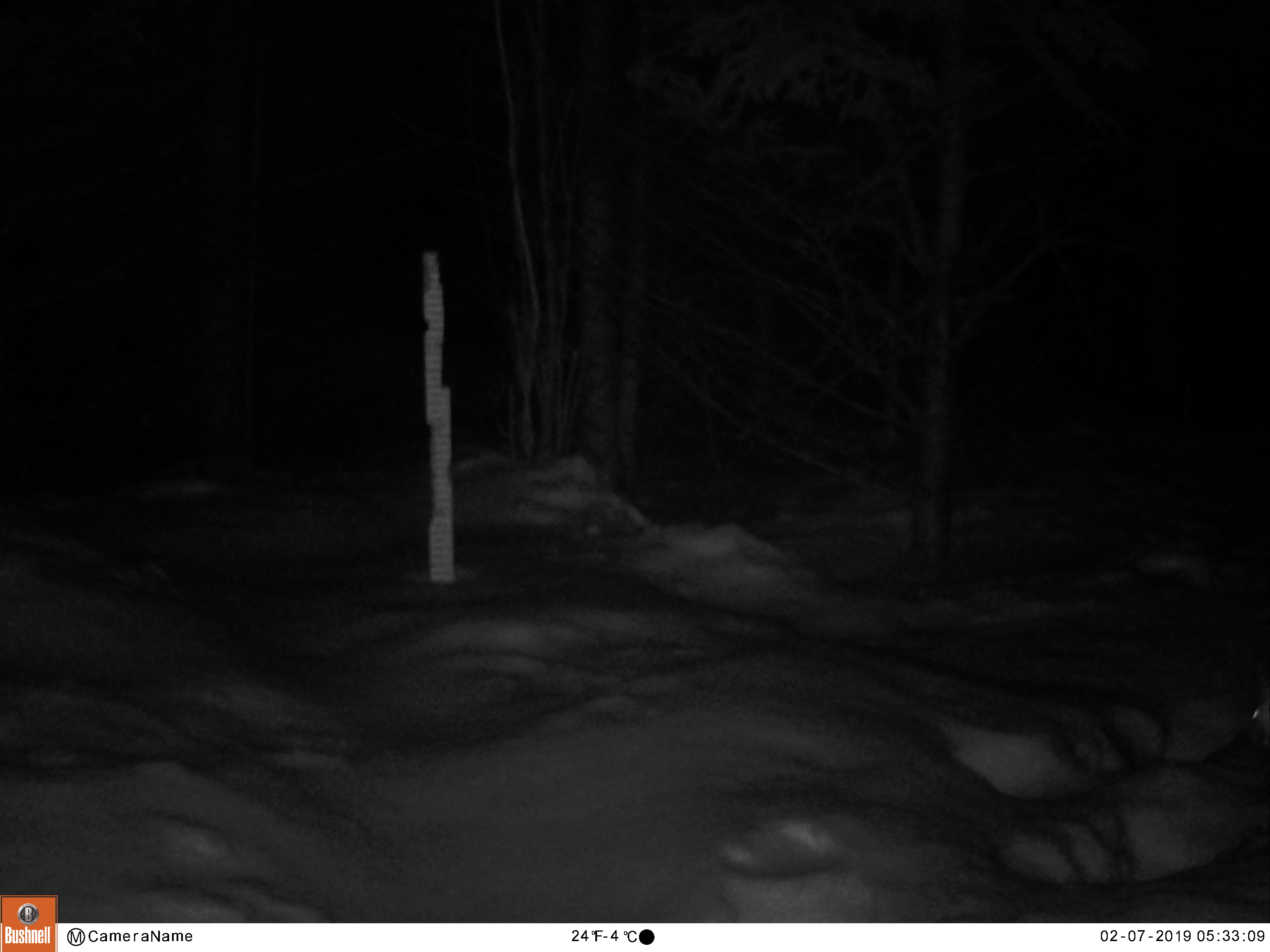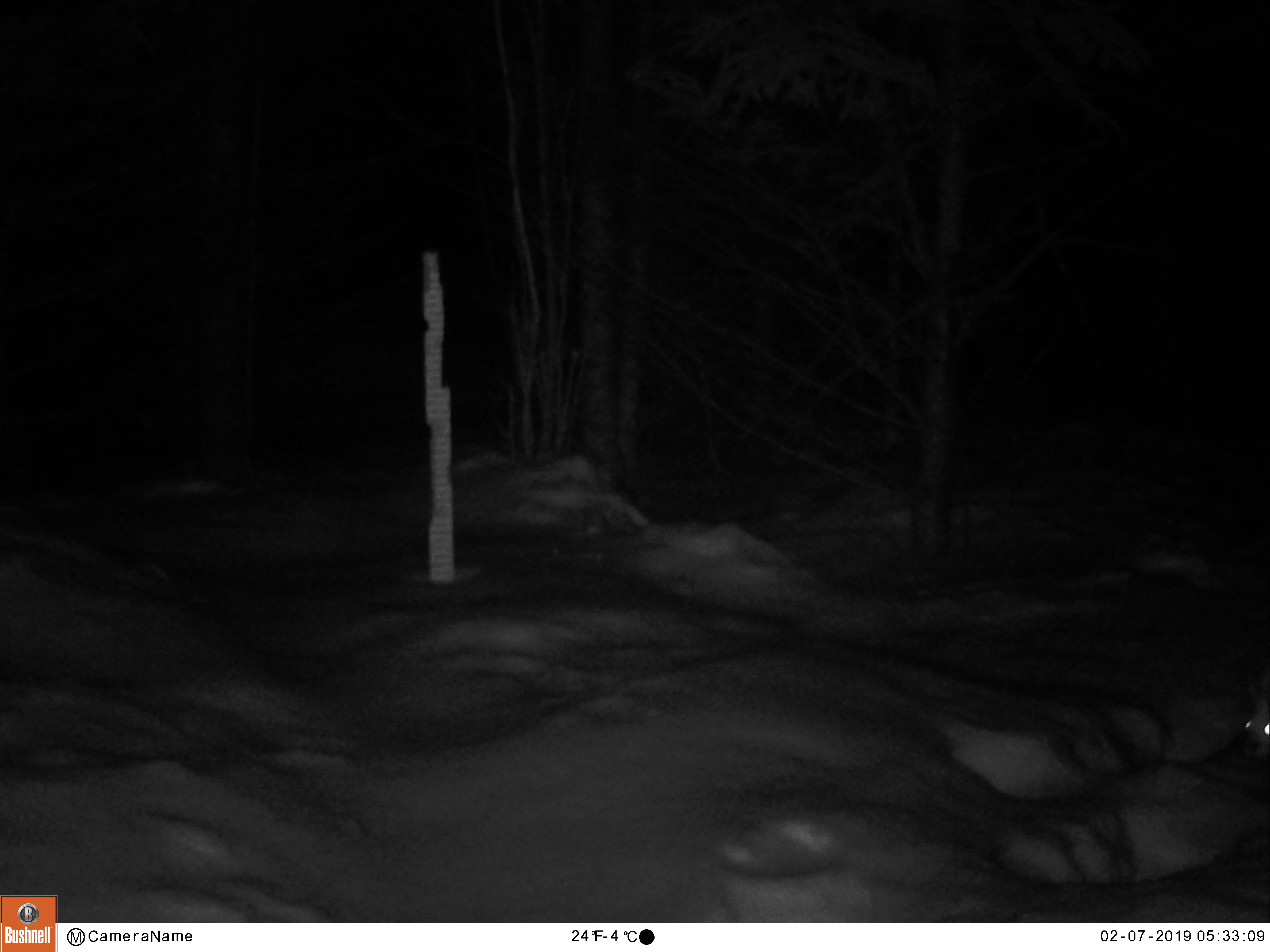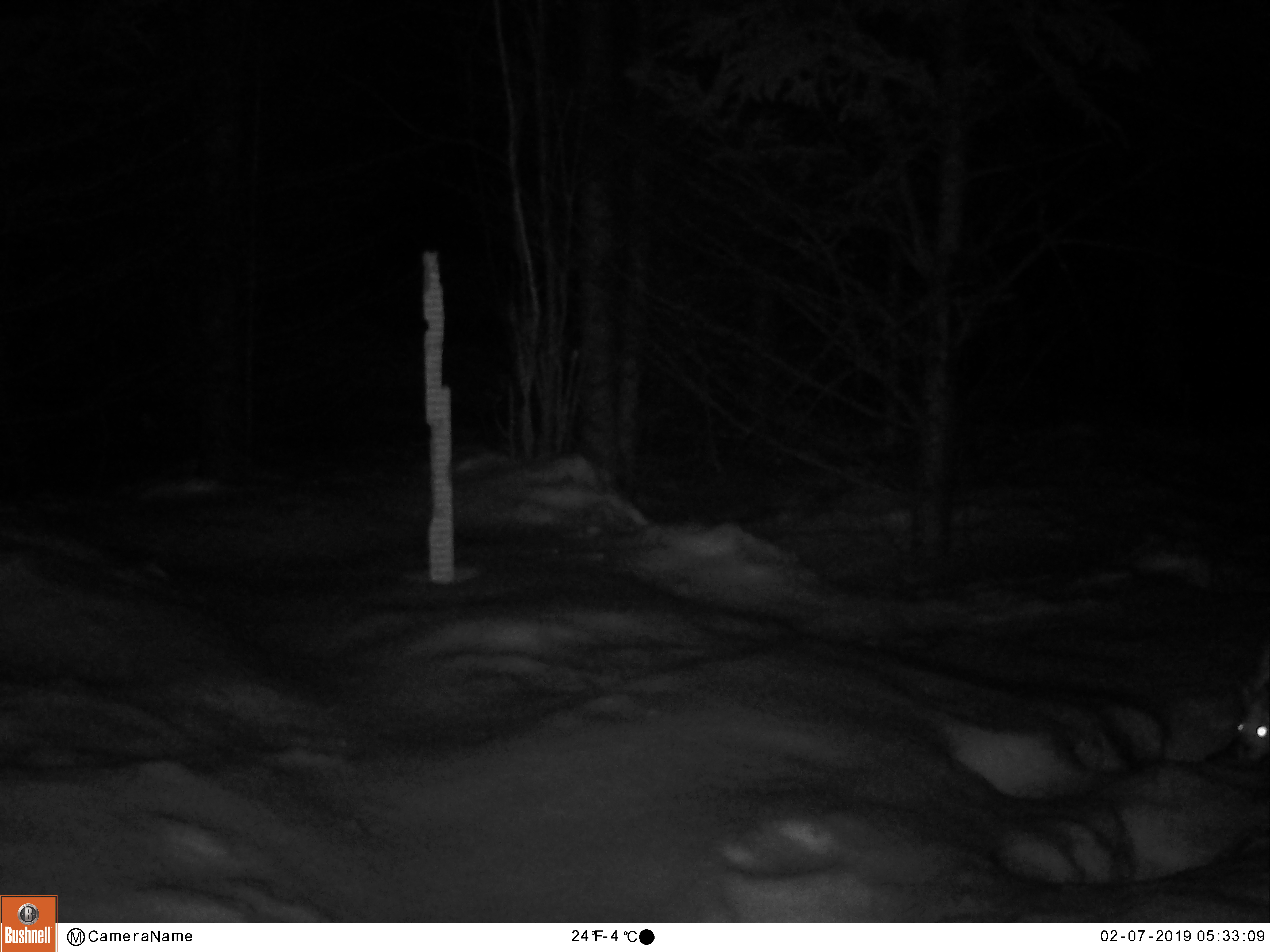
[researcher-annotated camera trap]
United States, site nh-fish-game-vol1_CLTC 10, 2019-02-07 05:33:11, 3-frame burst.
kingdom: Animalia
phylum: Chordata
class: Mammalia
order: Lagomorpha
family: Leporidae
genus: Lepus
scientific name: Lepus americanus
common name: snowshoe hare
Snowshoe hare (Lepus americanus).